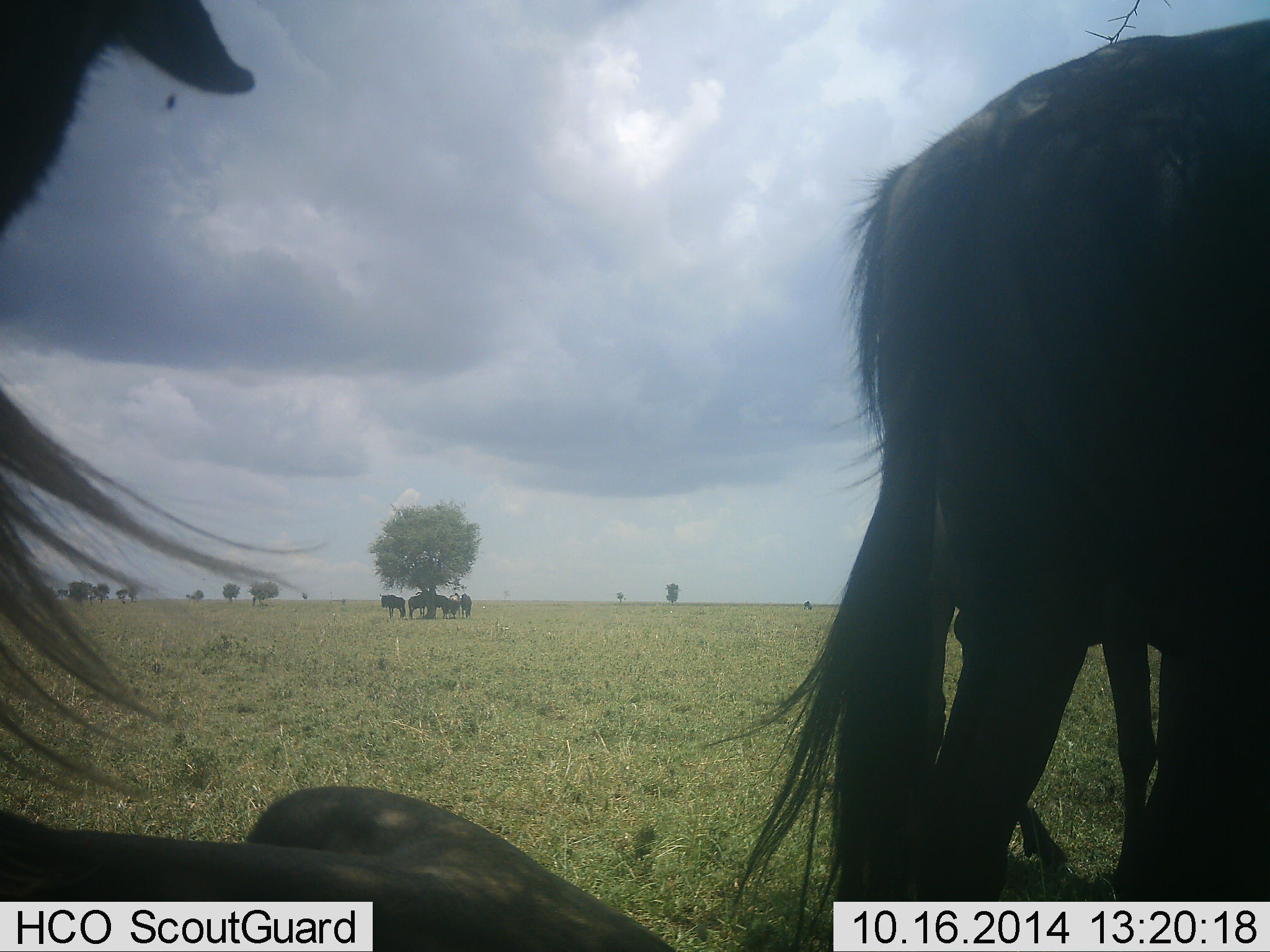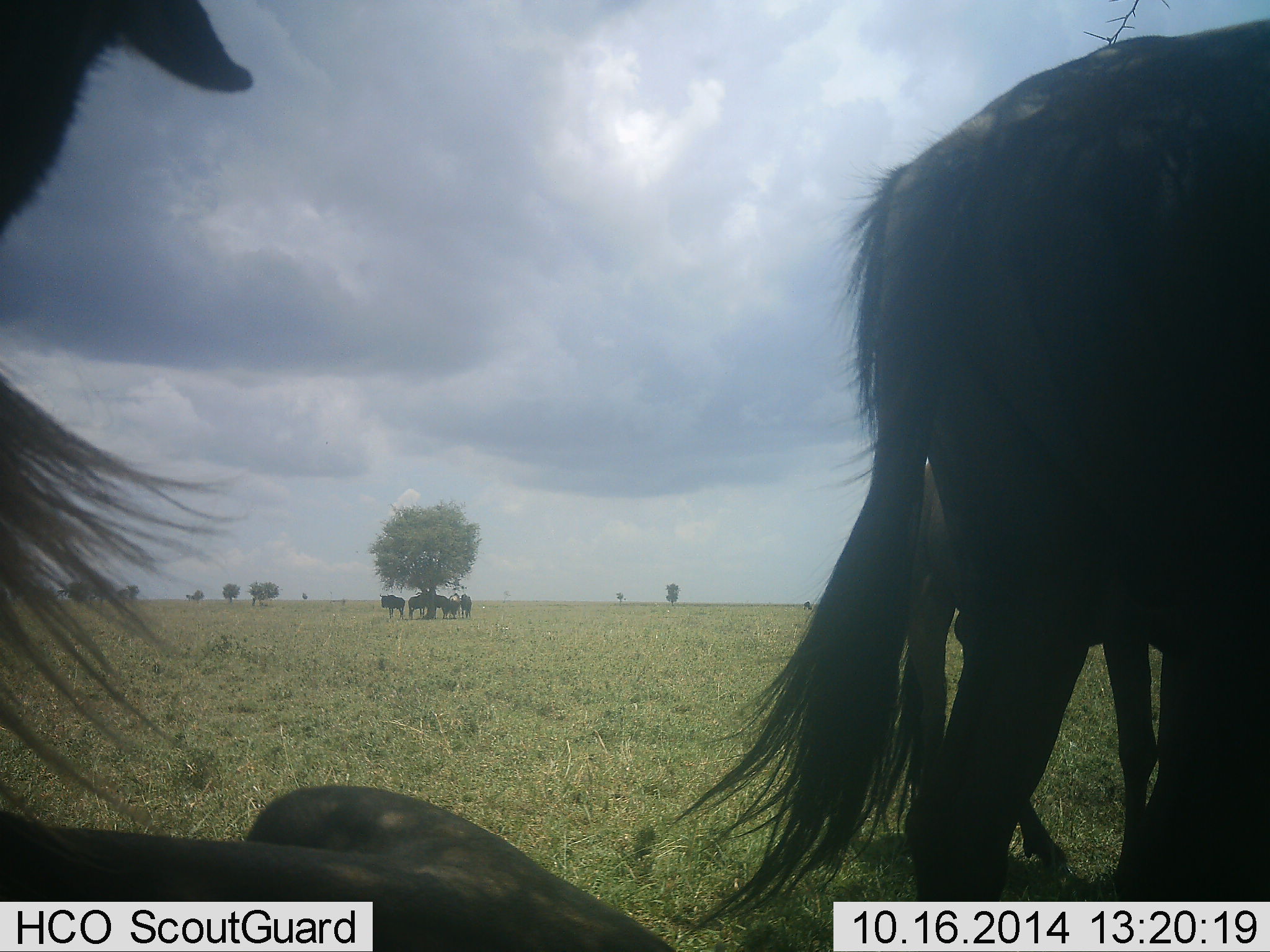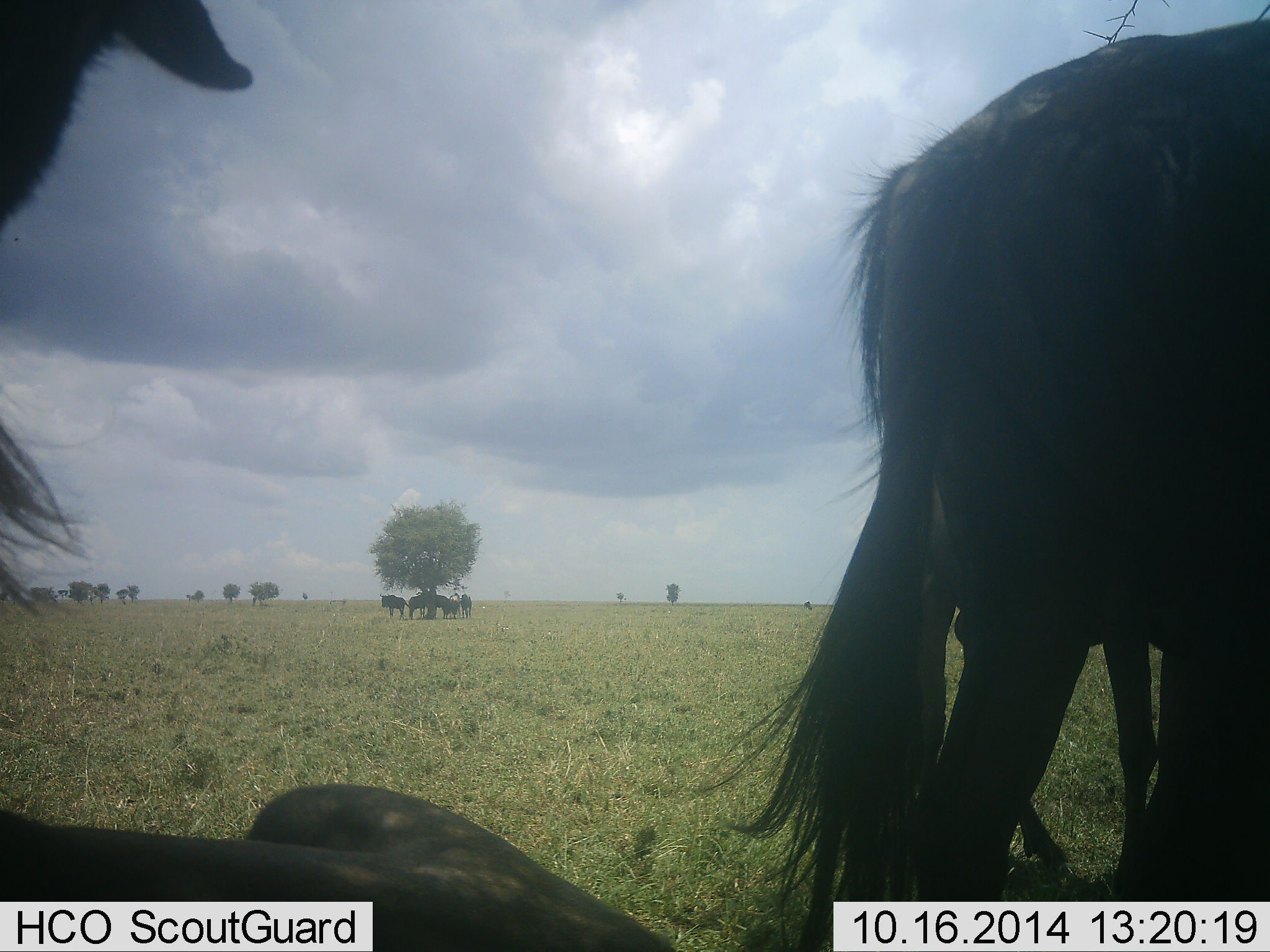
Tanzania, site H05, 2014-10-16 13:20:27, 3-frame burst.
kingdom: Animalia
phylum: Chordata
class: Mammalia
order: Artiodactyla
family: Bovidae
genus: Connochaetes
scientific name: Connochaetes taurinus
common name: blue wildebeest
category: wildebeest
Wildebeest (blue wildebeest) (Connochaetes taurinus), count 7. Behavior (volunteer vote fractions): standing 80%, resting 70%, moving 30%, interacting 0%. Young present (vote fraction): 0%. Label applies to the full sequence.